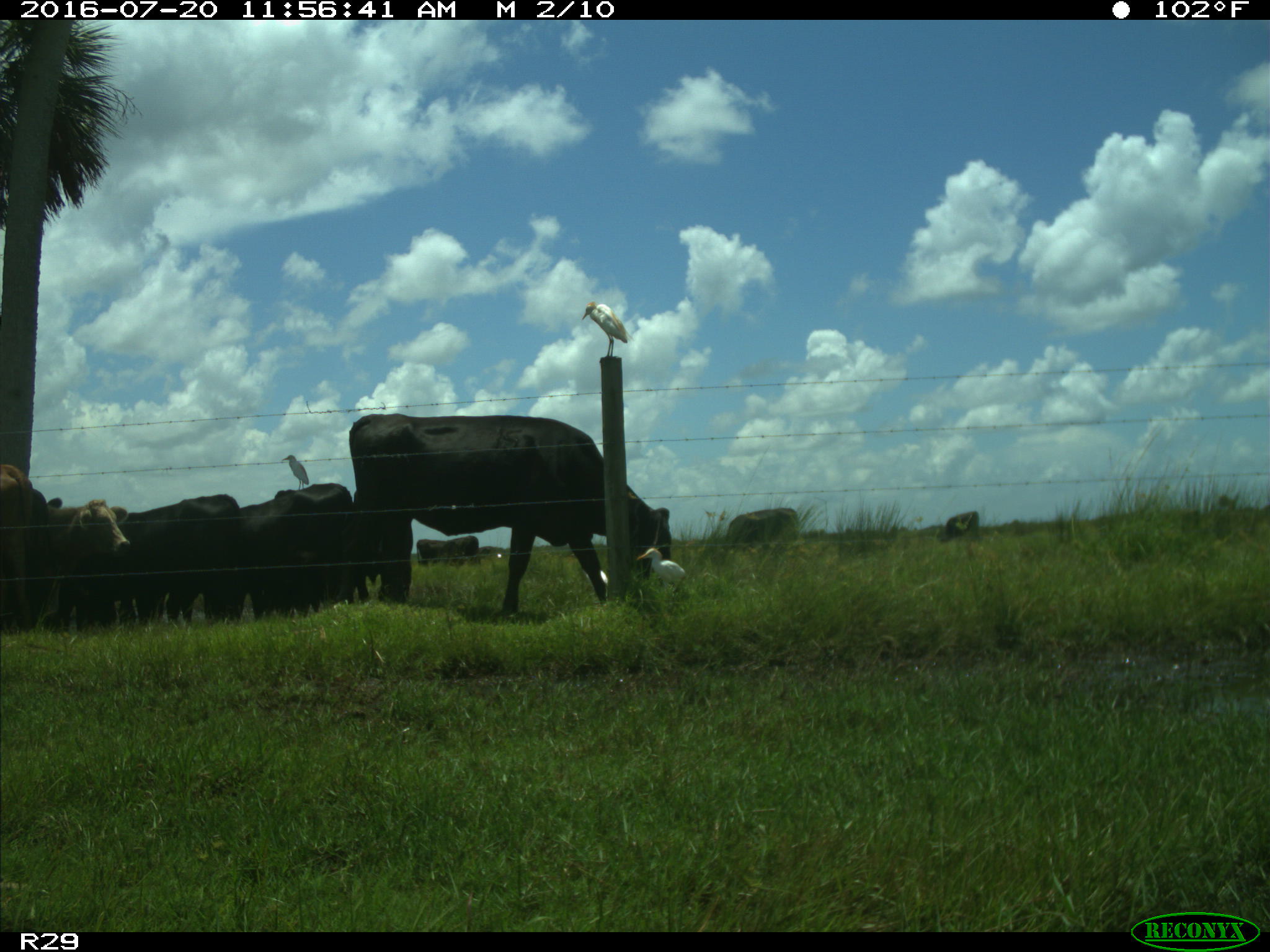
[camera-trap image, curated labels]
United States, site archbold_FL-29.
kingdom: Animalia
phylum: Chordata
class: Mammalia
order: Artiodactyla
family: Bovidae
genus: Bos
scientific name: Bos taurus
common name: domestic cow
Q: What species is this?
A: Bos taurus (domestic cow).